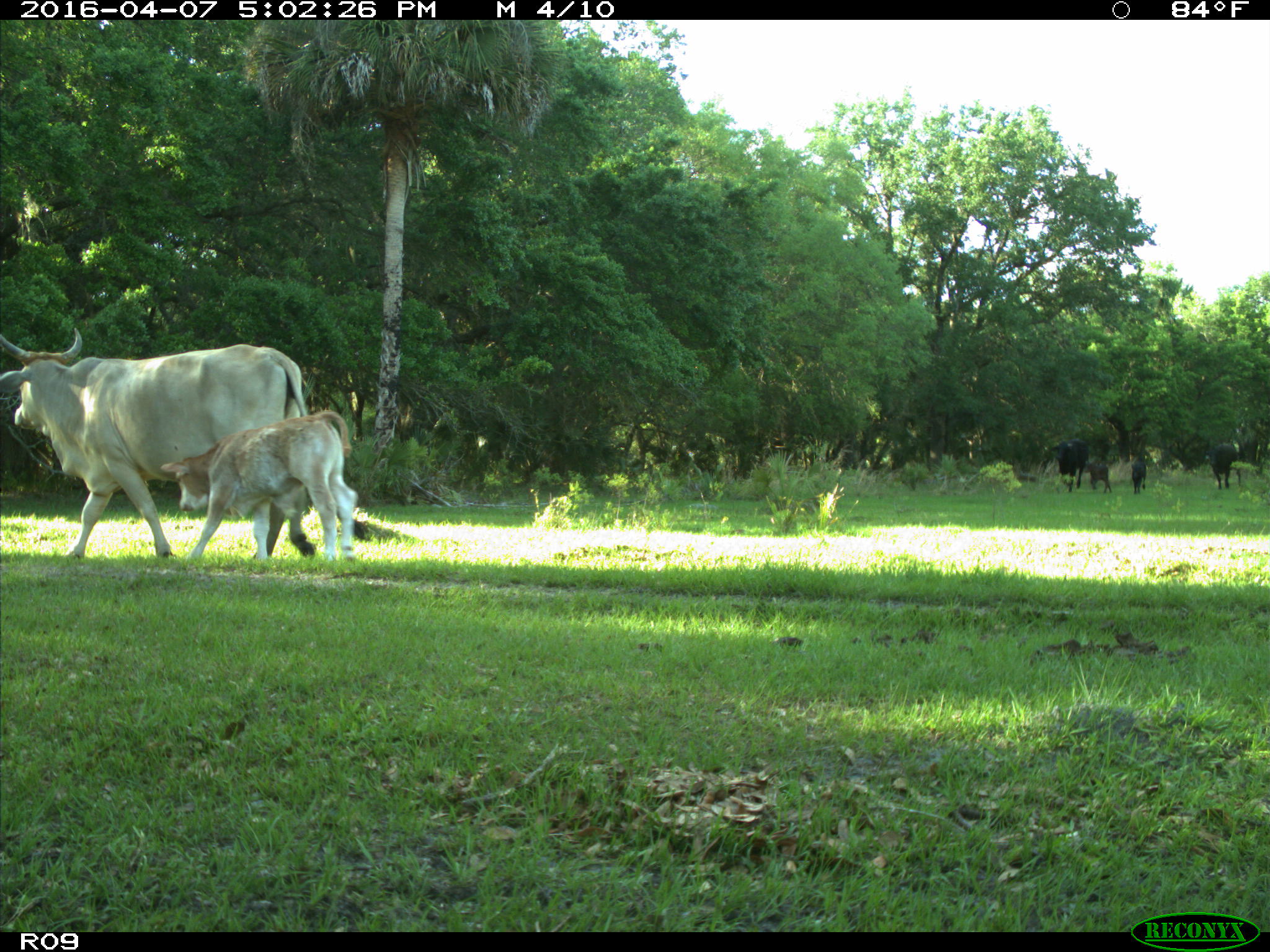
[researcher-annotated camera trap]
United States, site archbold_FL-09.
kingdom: Animalia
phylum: Chordata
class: Mammalia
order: Artiodactyla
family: Bovidae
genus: Bos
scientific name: Bos taurus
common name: domestic cow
Bos taurus (domestic cow).